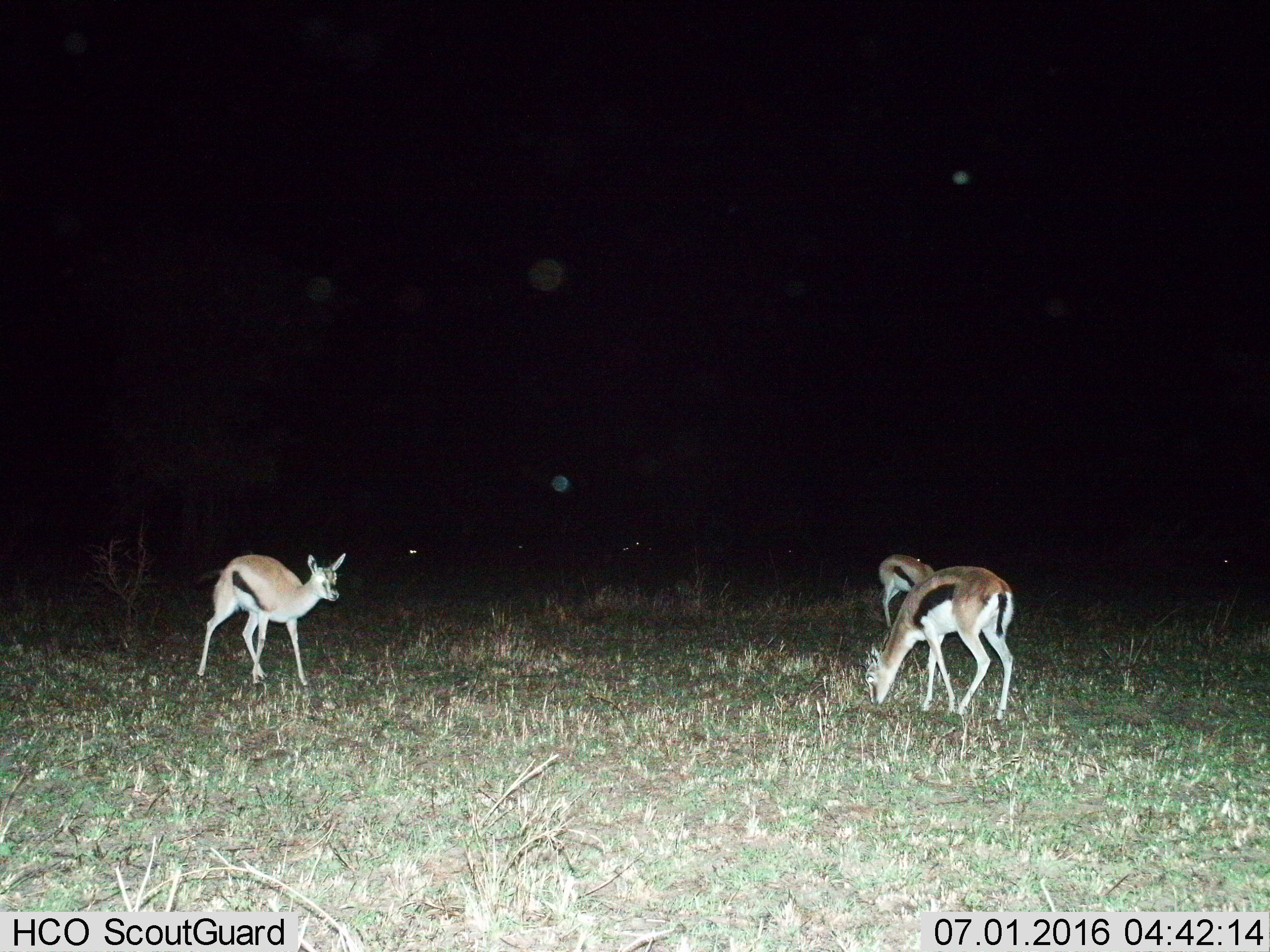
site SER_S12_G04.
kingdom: Animalia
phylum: Chordata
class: Mammalia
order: Artiodactyla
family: Bovidae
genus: Eudorcas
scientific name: Eudorcas thomsonii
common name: thomson's gazelle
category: gazellethomsons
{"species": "gazellethomsons (thomson's gazelle) (Eudorcas thomsonii)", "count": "3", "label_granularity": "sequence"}